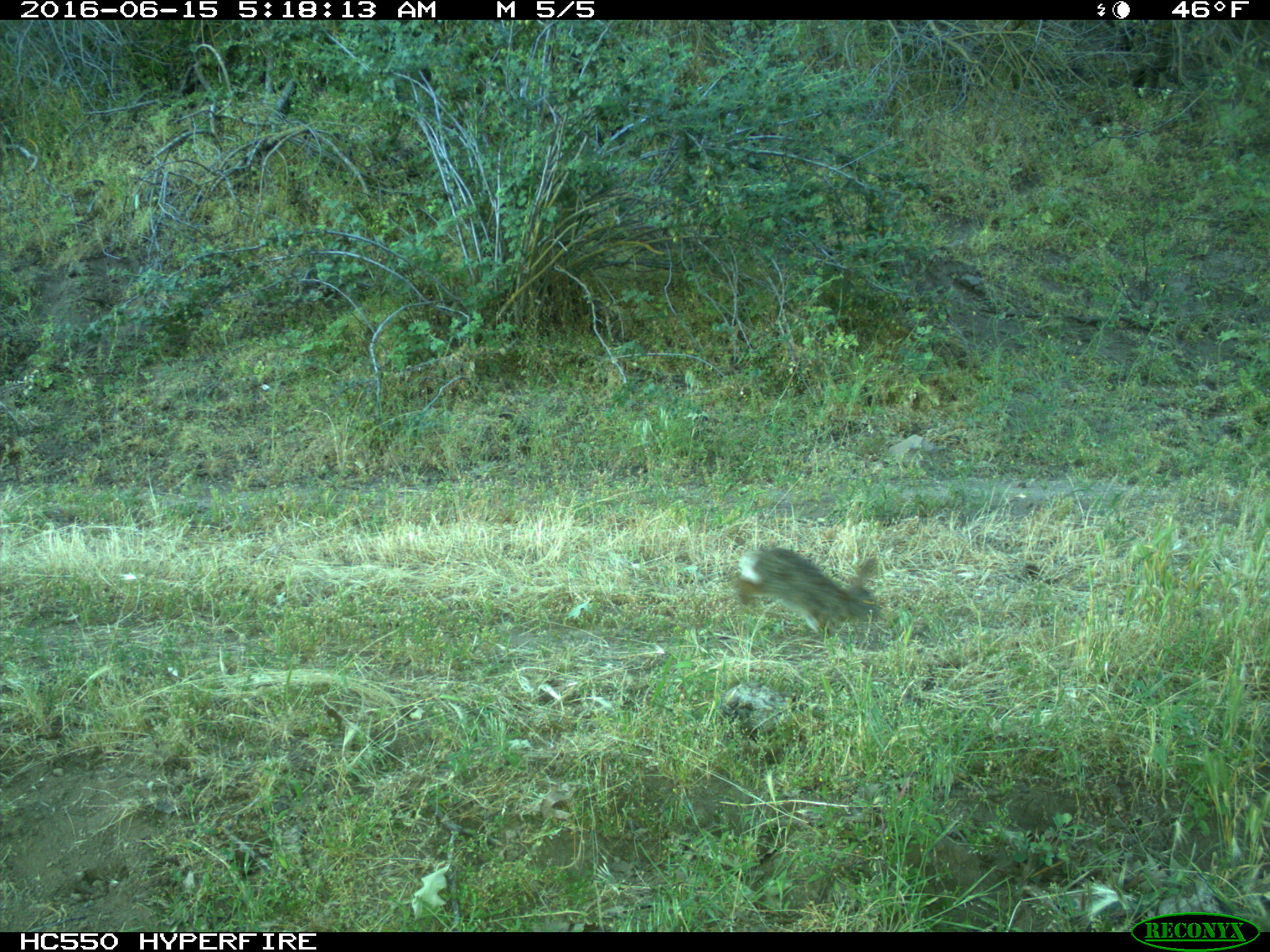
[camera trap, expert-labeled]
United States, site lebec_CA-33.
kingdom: Animalia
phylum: Chordata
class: Mammalia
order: Lagomorpha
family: Leporidae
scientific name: Leporidae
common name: rabbits and hares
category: unidentified rabbit